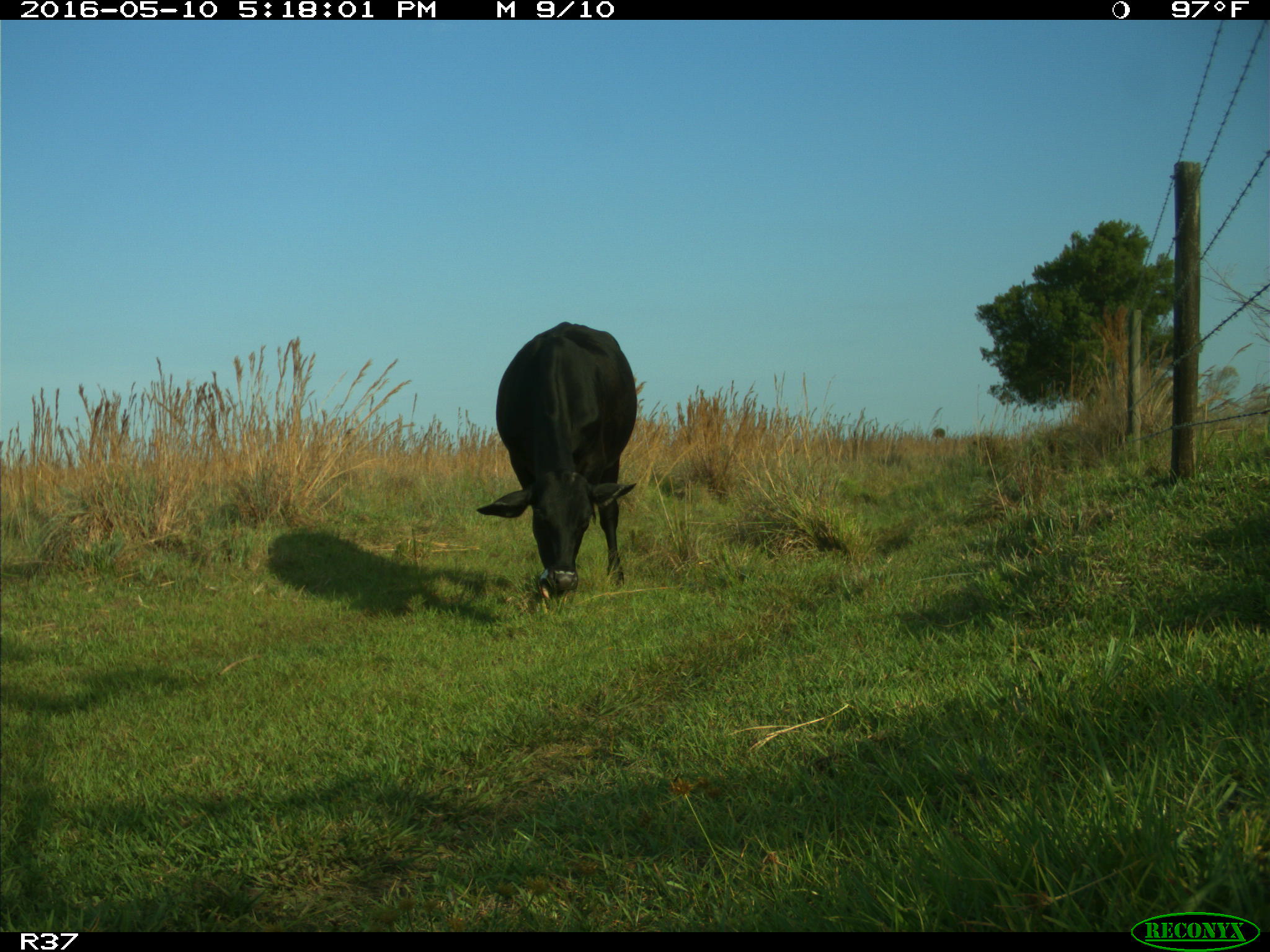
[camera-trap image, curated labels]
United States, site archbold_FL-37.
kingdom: Animalia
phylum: Chordata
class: Mammalia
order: Artiodactyla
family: Bovidae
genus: Bos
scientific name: Bos taurus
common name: domestic cow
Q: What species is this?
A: Bos taurus (domestic cow).